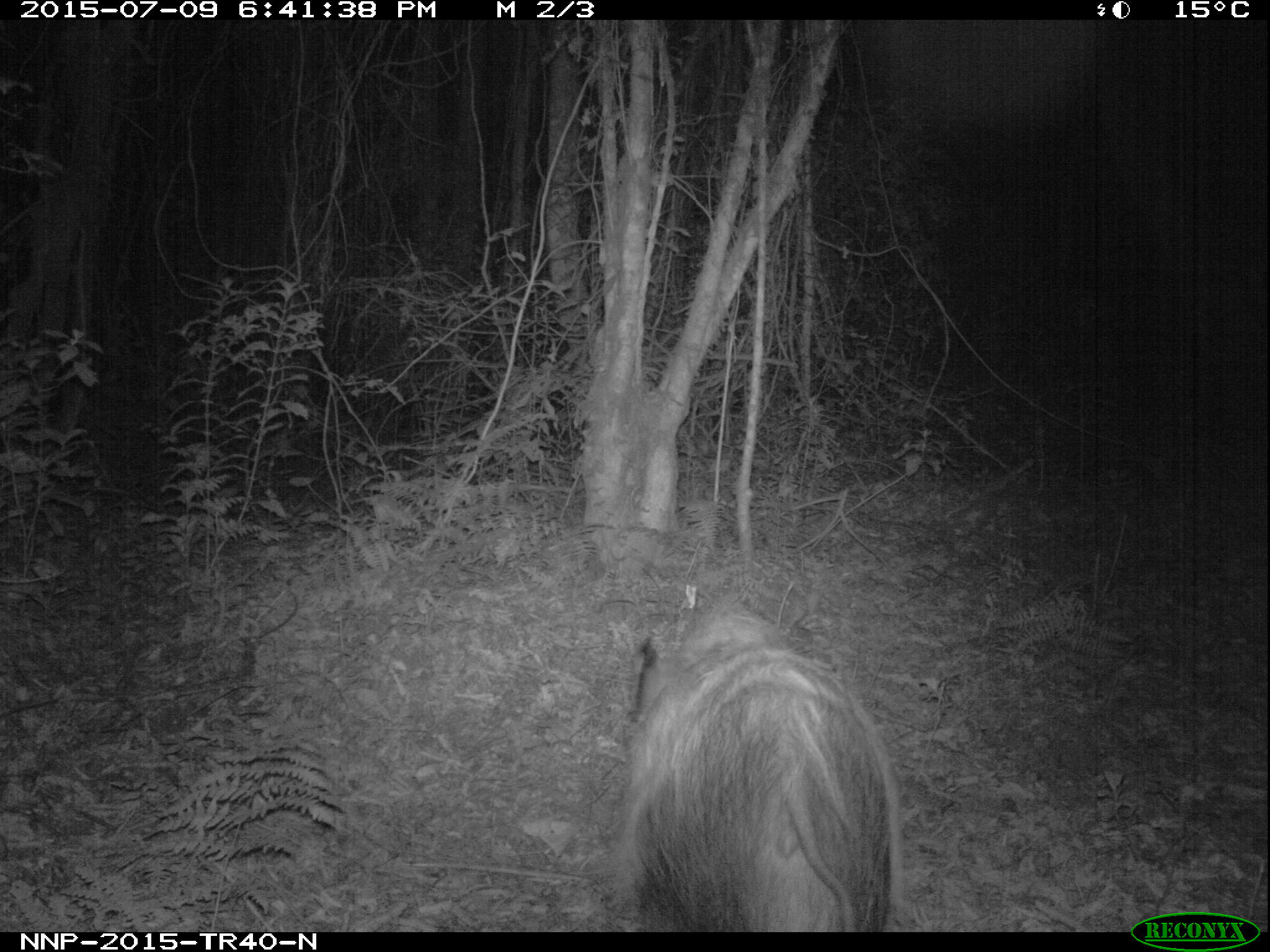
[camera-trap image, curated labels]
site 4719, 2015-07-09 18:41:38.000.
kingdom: Animalia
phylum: Chordata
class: Mammalia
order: Artiodactyla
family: Suidae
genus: Potamochoerus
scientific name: Potamochoerus larvatus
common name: bushpig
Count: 1.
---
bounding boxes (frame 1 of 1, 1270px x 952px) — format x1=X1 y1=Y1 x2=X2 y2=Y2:
potamochoerus larvatus: x1=611 y1=600 x2=893 y2=930